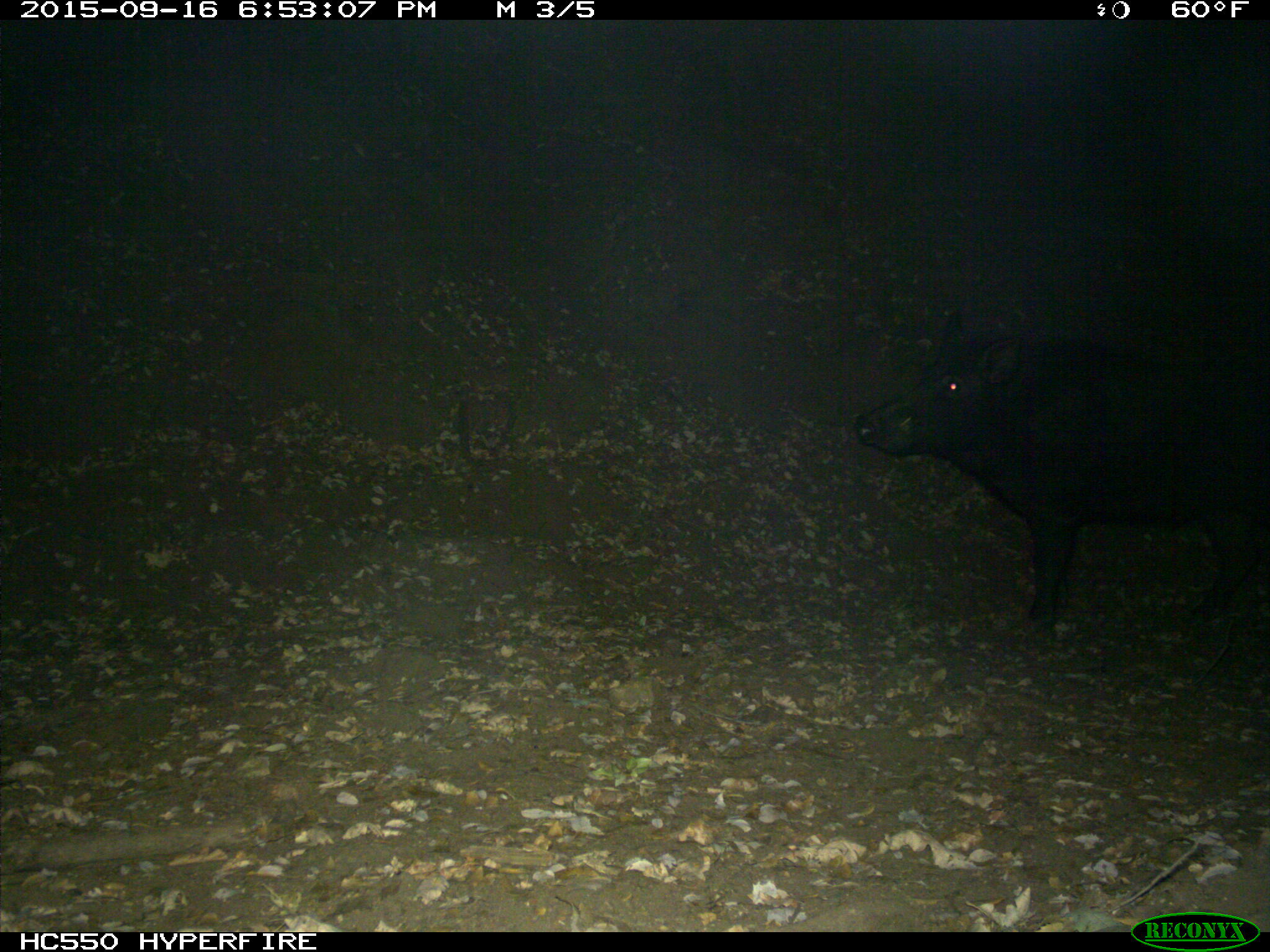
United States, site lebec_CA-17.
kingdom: Animalia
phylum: Chordata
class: Mammalia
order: Artiodactyla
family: Suidae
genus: Sus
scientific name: Sus scrofa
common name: wild boar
Sus scrofa (wild boar).